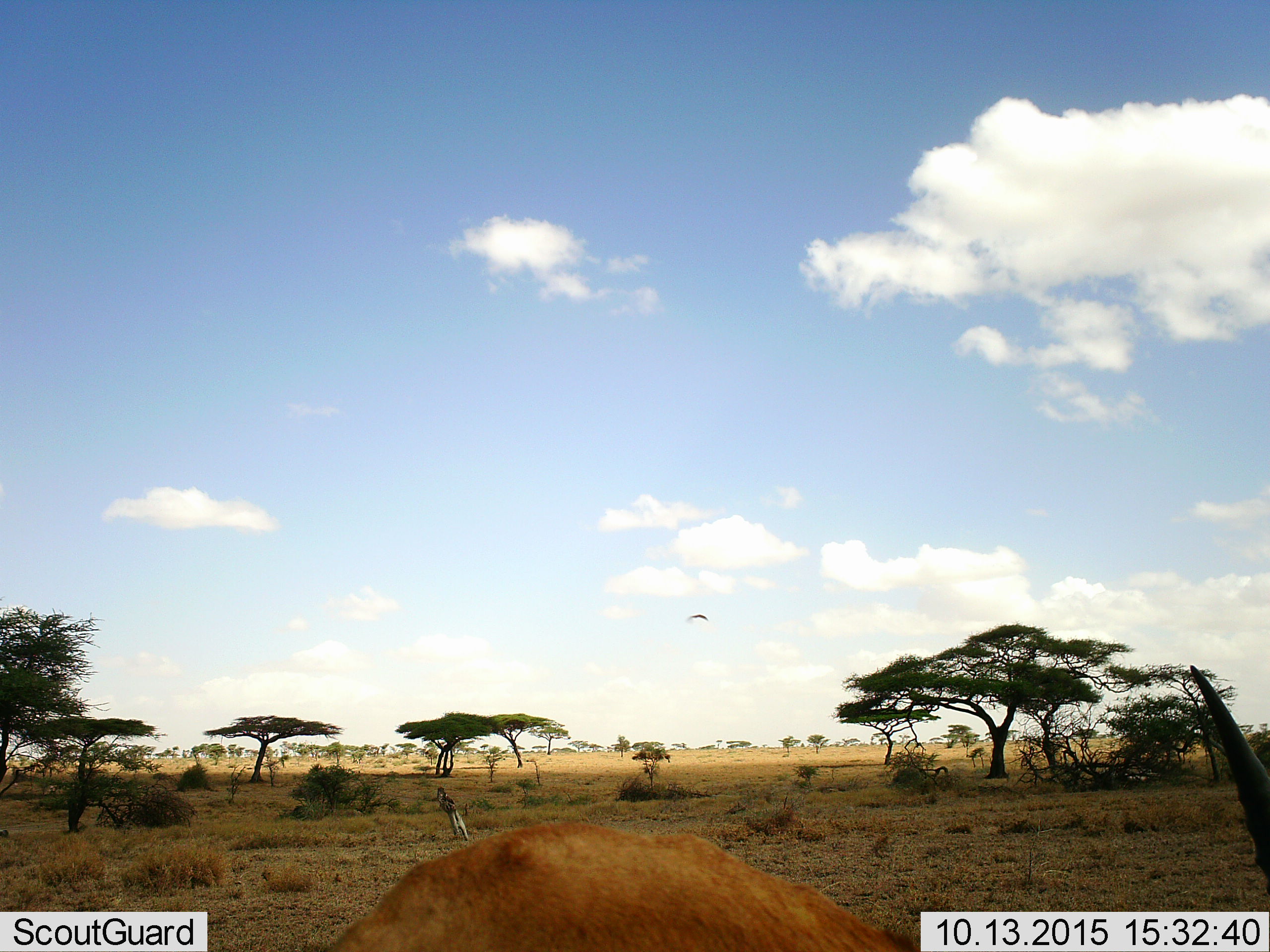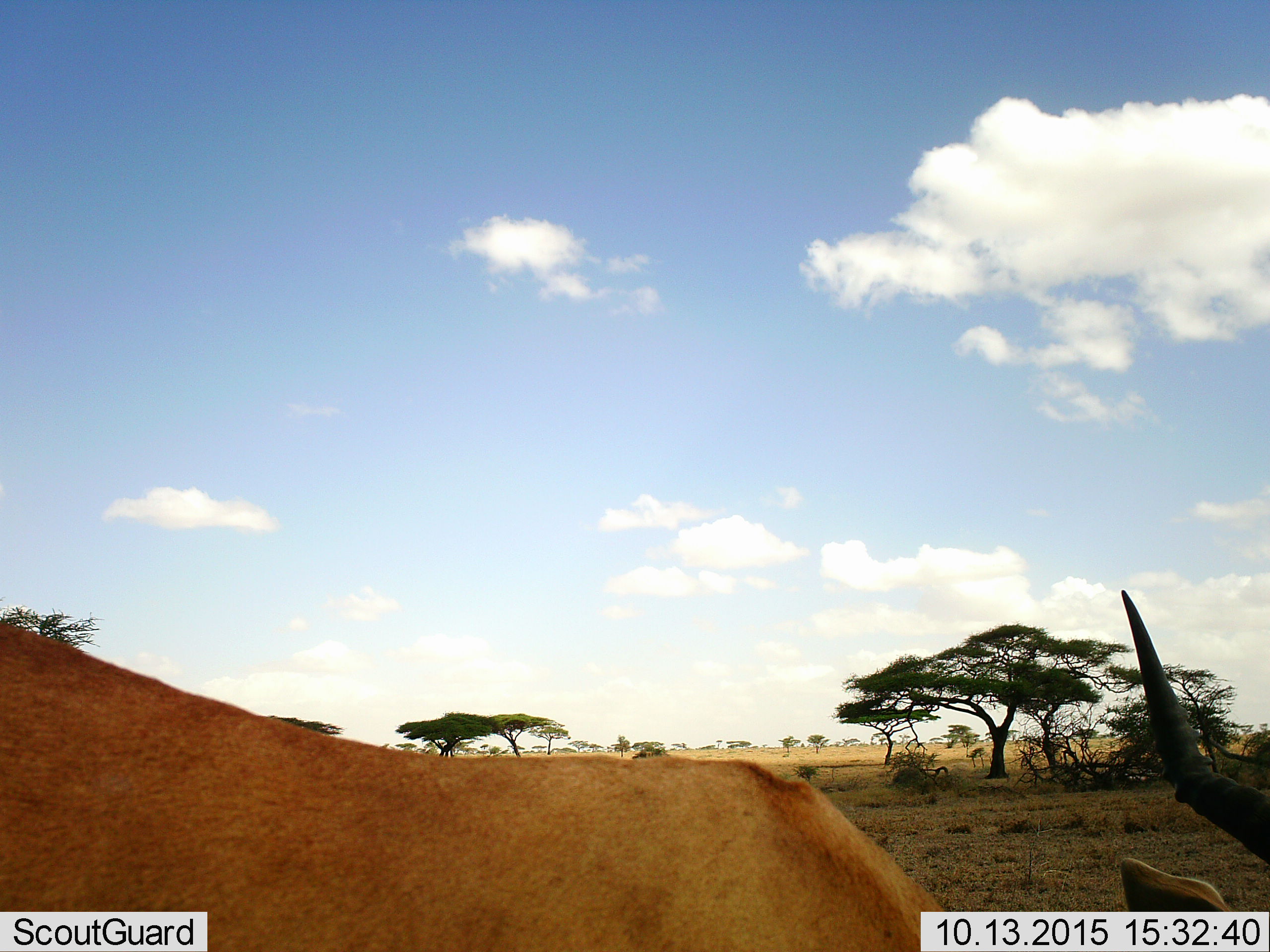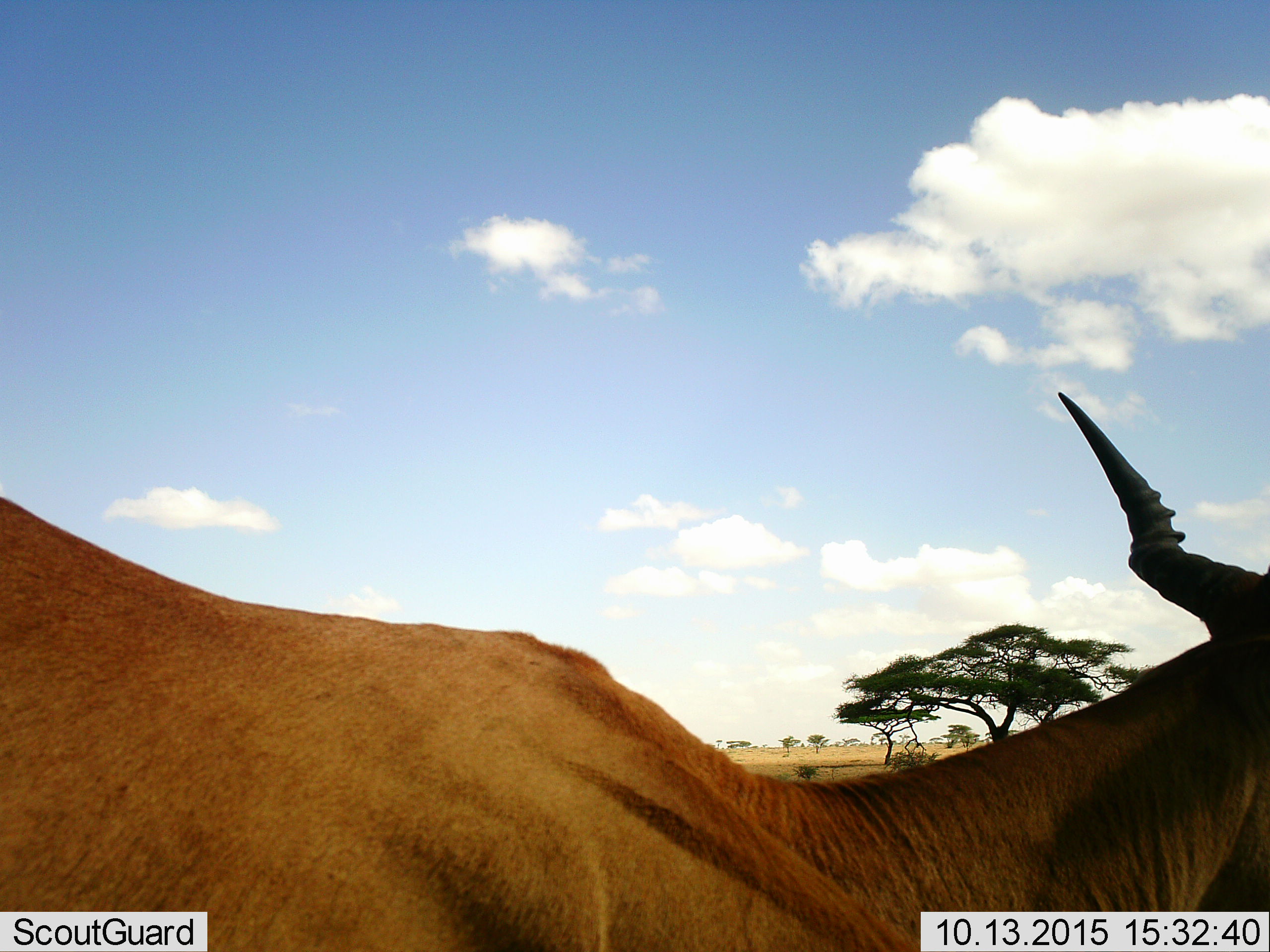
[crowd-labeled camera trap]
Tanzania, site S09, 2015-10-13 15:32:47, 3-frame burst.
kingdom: Animalia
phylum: Chordata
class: Mammalia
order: Artiodactyla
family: Bovidae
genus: Alcelaphus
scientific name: Alcelaphus buselaphus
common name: hartebeest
Hartebeest (Alcelaphus buselaphus), count 1. Behavior (volunteer vote fractions): standing 29%, resting 14%, moving 43%, interacting 0%. Young present (vote fraction): 0%. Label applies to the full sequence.